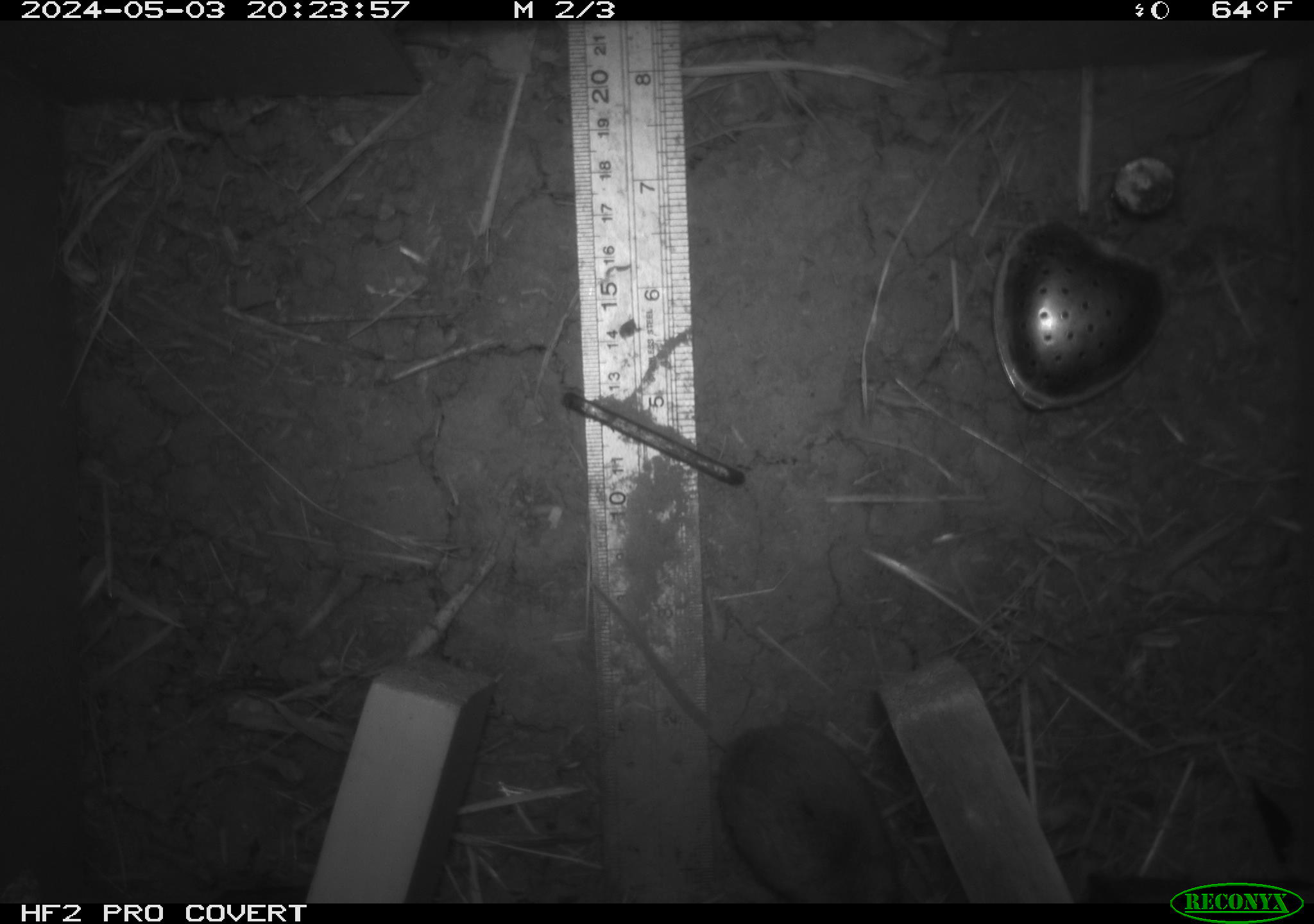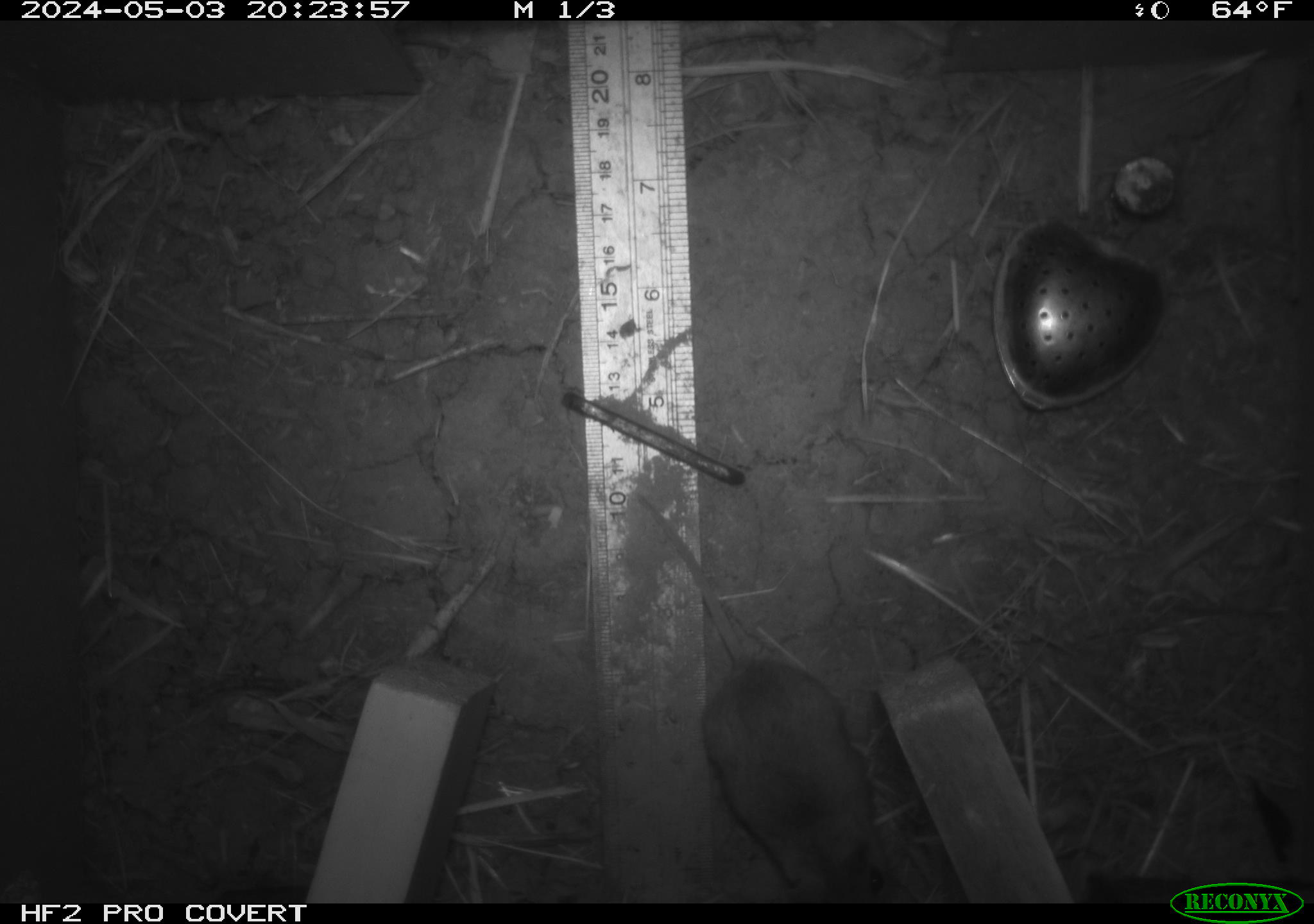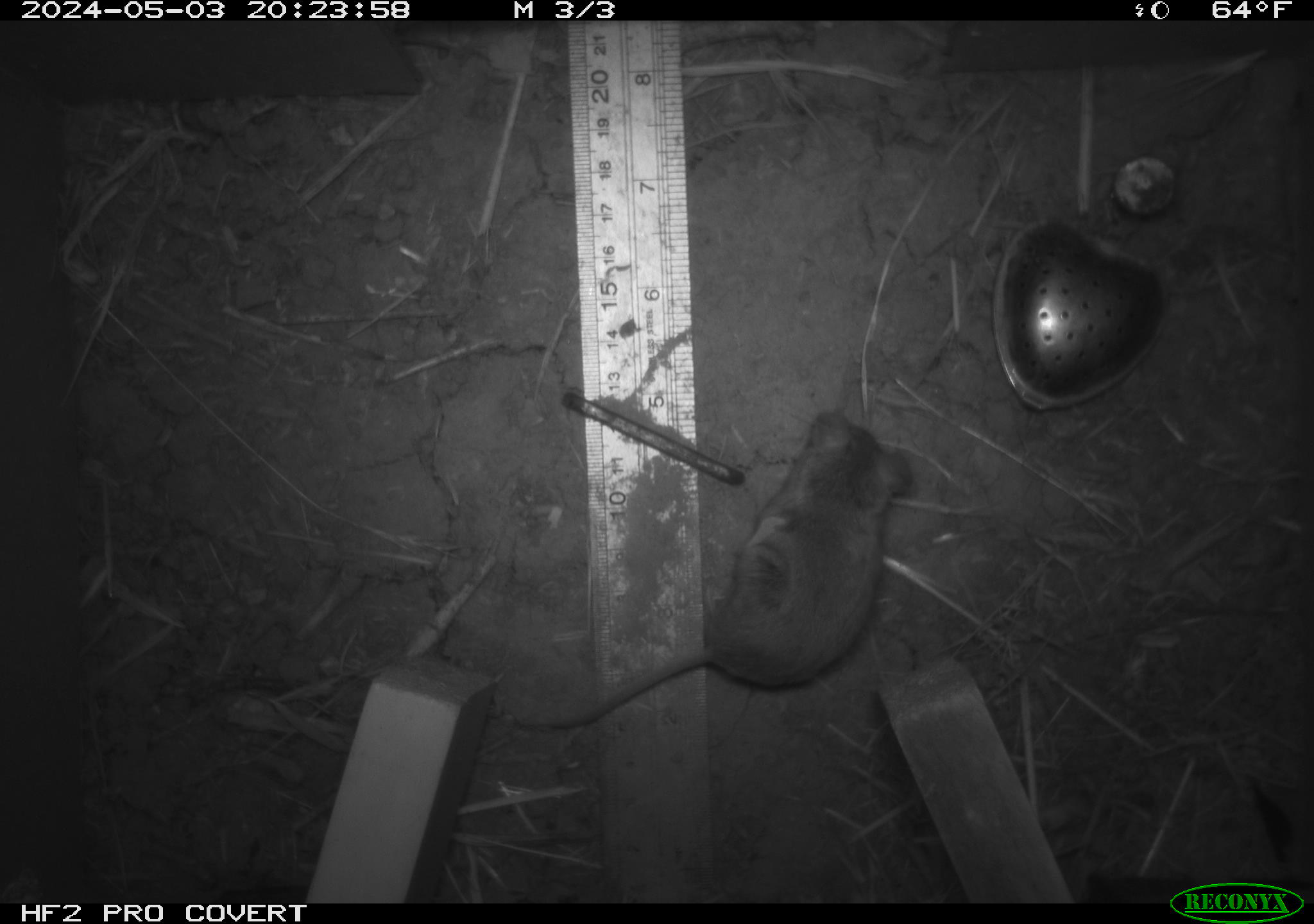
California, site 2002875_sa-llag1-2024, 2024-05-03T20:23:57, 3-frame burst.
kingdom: Animalia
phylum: Chordata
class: Mammalia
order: Rodentia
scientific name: Rodentia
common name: mouse species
Mouse species (Rodentia).